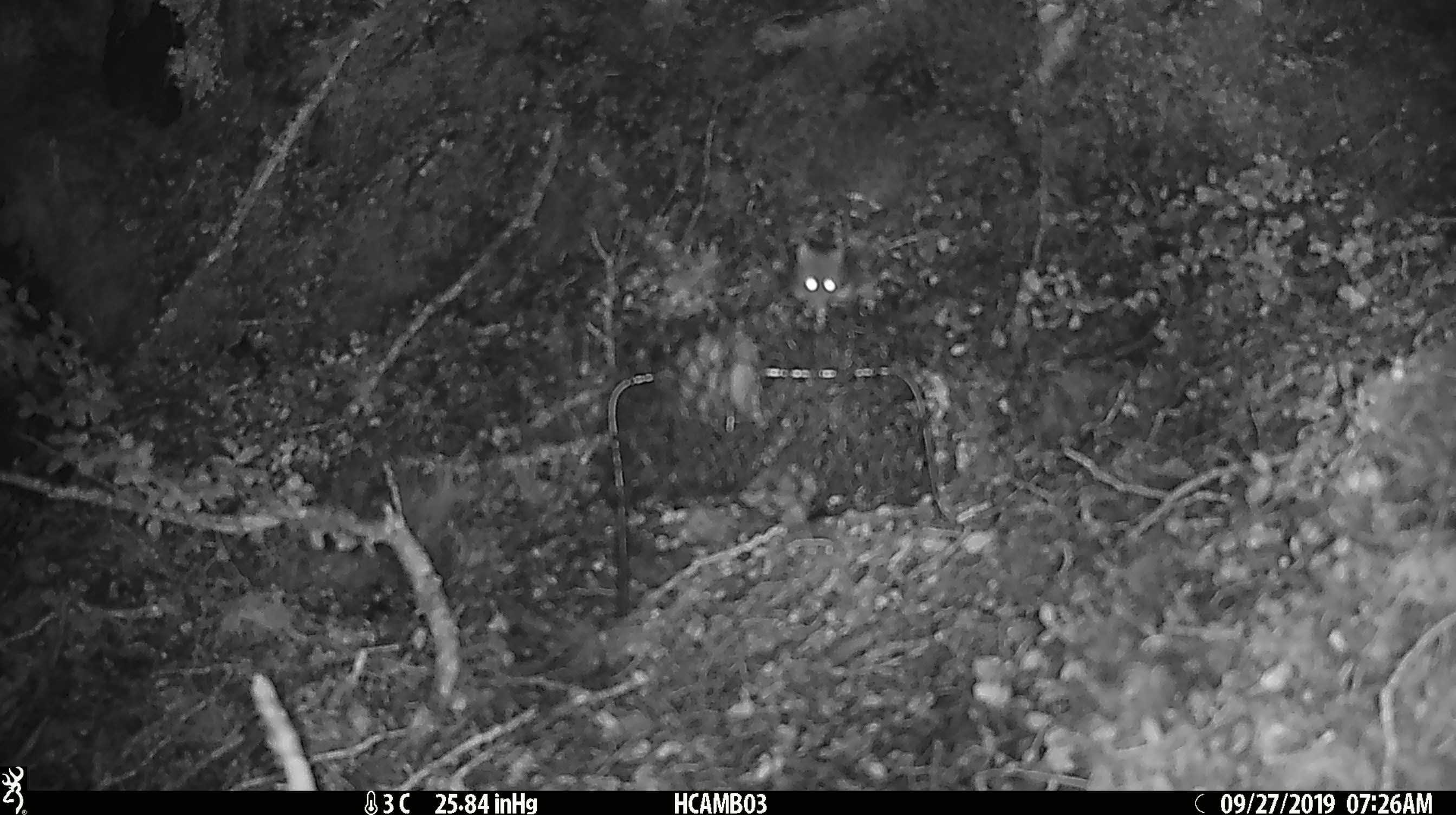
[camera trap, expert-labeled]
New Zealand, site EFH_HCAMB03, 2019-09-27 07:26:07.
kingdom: Animalia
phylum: Chordata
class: Mammalia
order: Rodentia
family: Muridae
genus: Mus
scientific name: Mus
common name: mouse